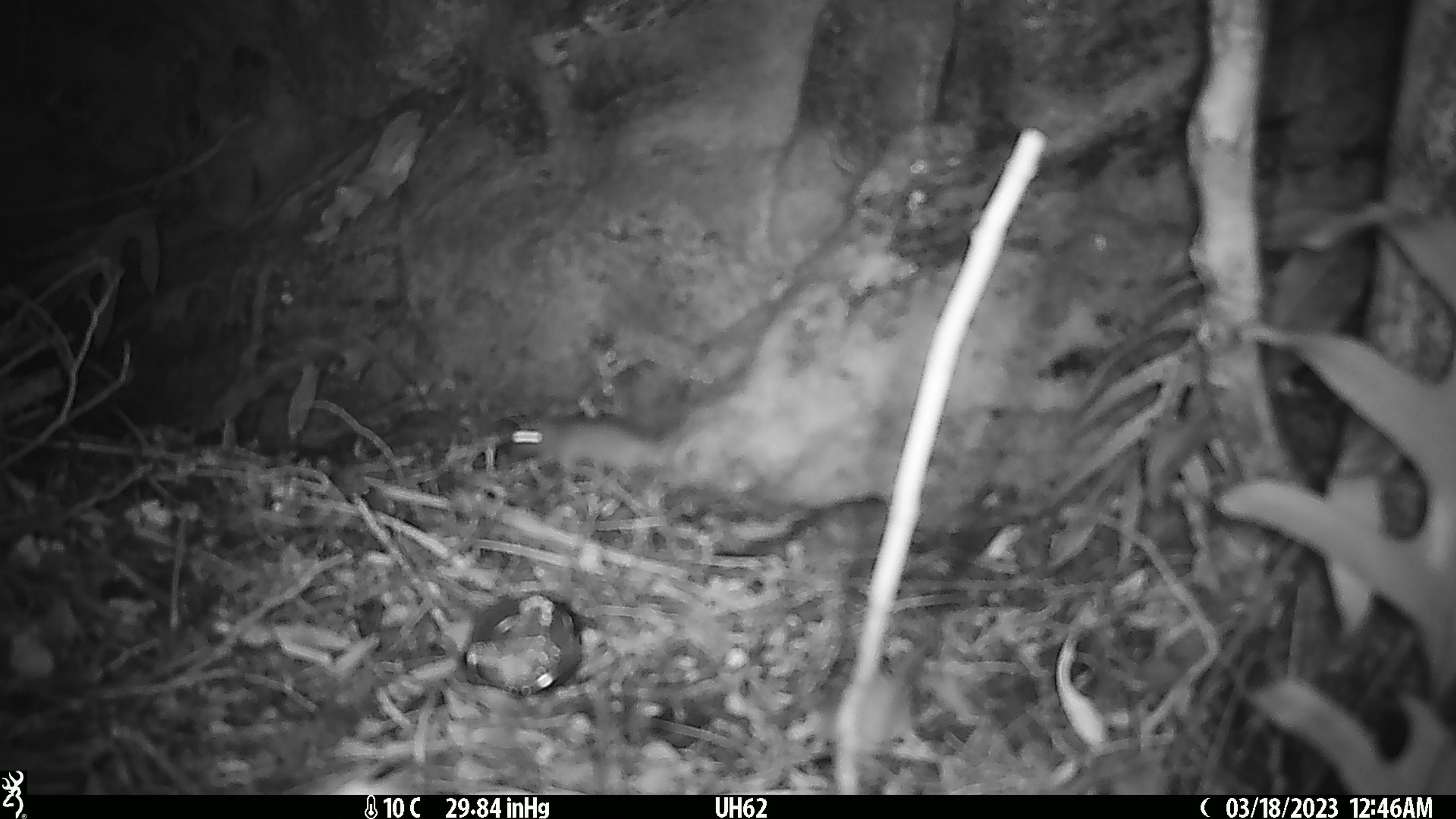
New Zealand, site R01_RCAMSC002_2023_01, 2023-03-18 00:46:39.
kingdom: Animalia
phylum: Chordata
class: Mammalia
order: Rodentia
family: Muridae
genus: Mus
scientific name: Mus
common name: mouse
Mouse (Mus).